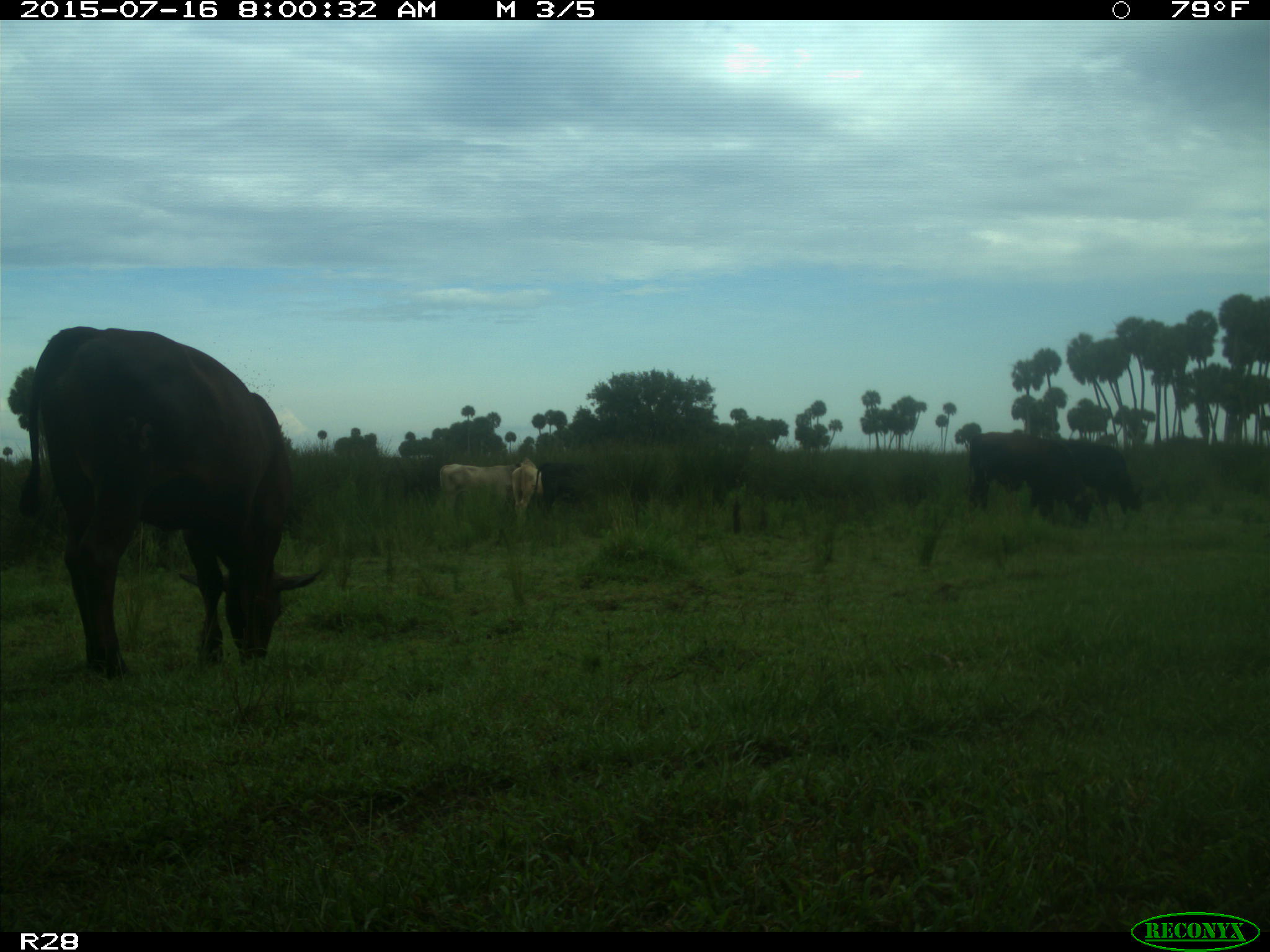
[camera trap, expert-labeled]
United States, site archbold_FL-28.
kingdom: Animalia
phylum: Chordata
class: Mammalia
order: Artiodactyla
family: Bovidae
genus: Bos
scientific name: Bos taurus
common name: domestic cow